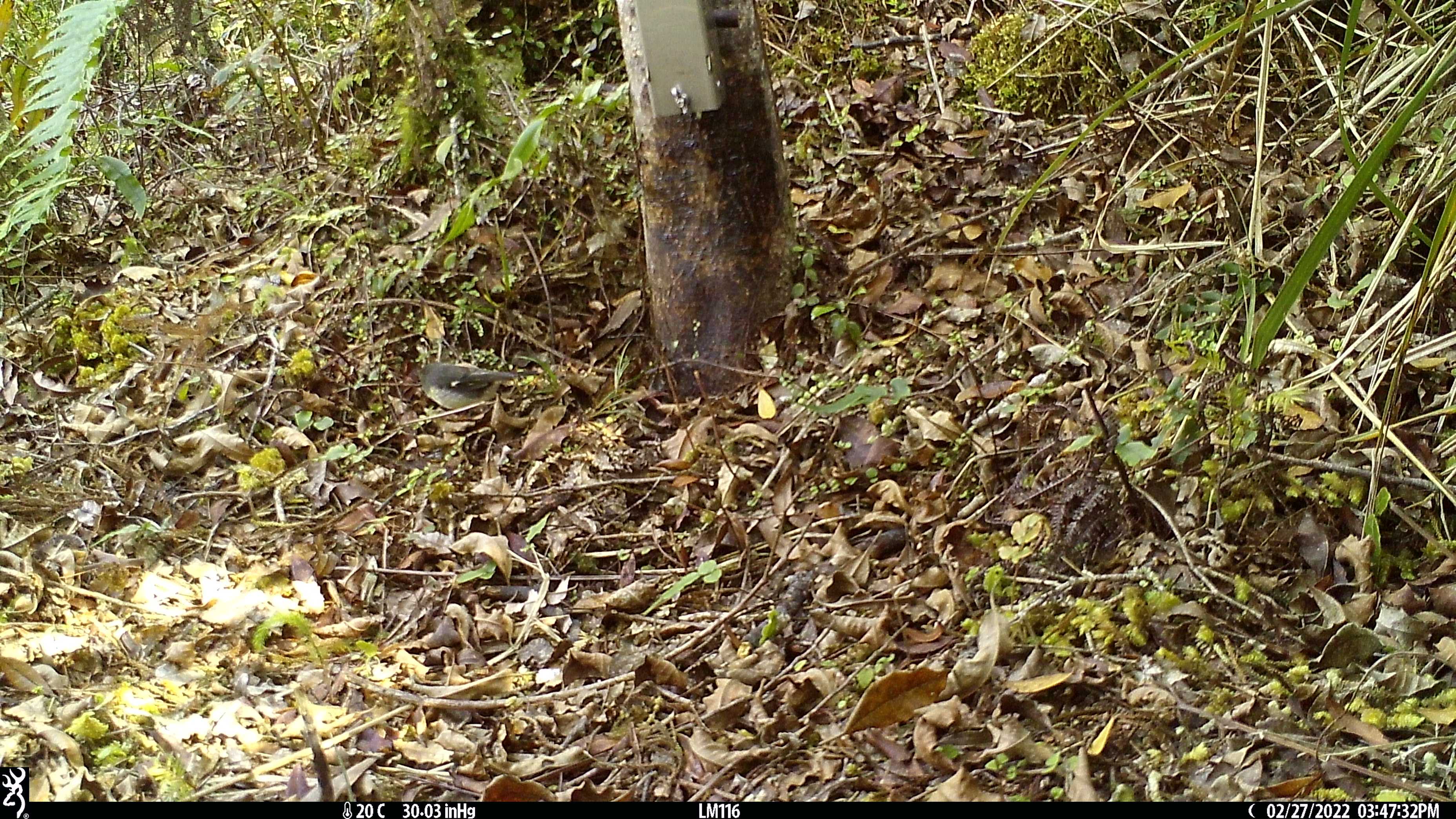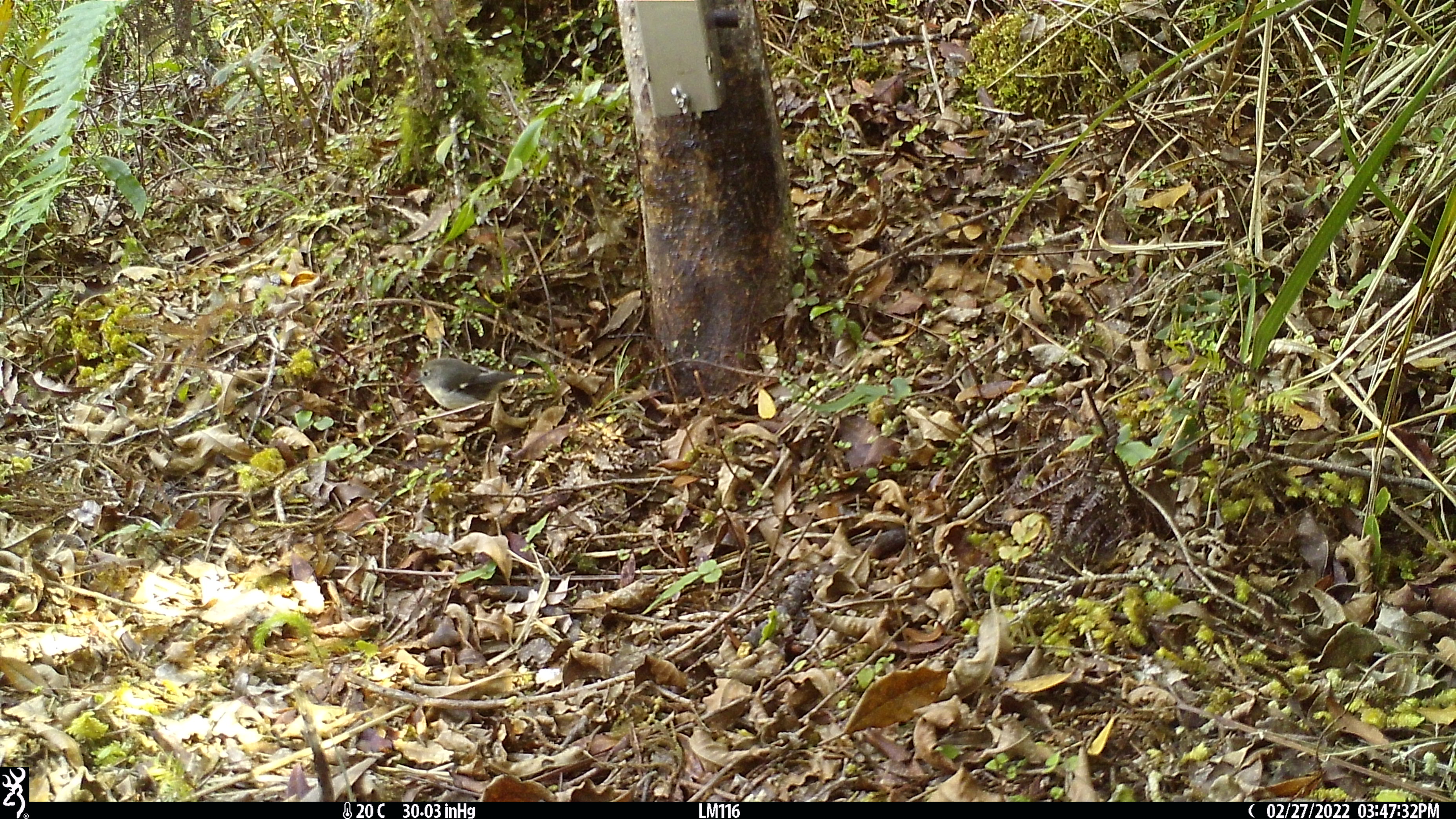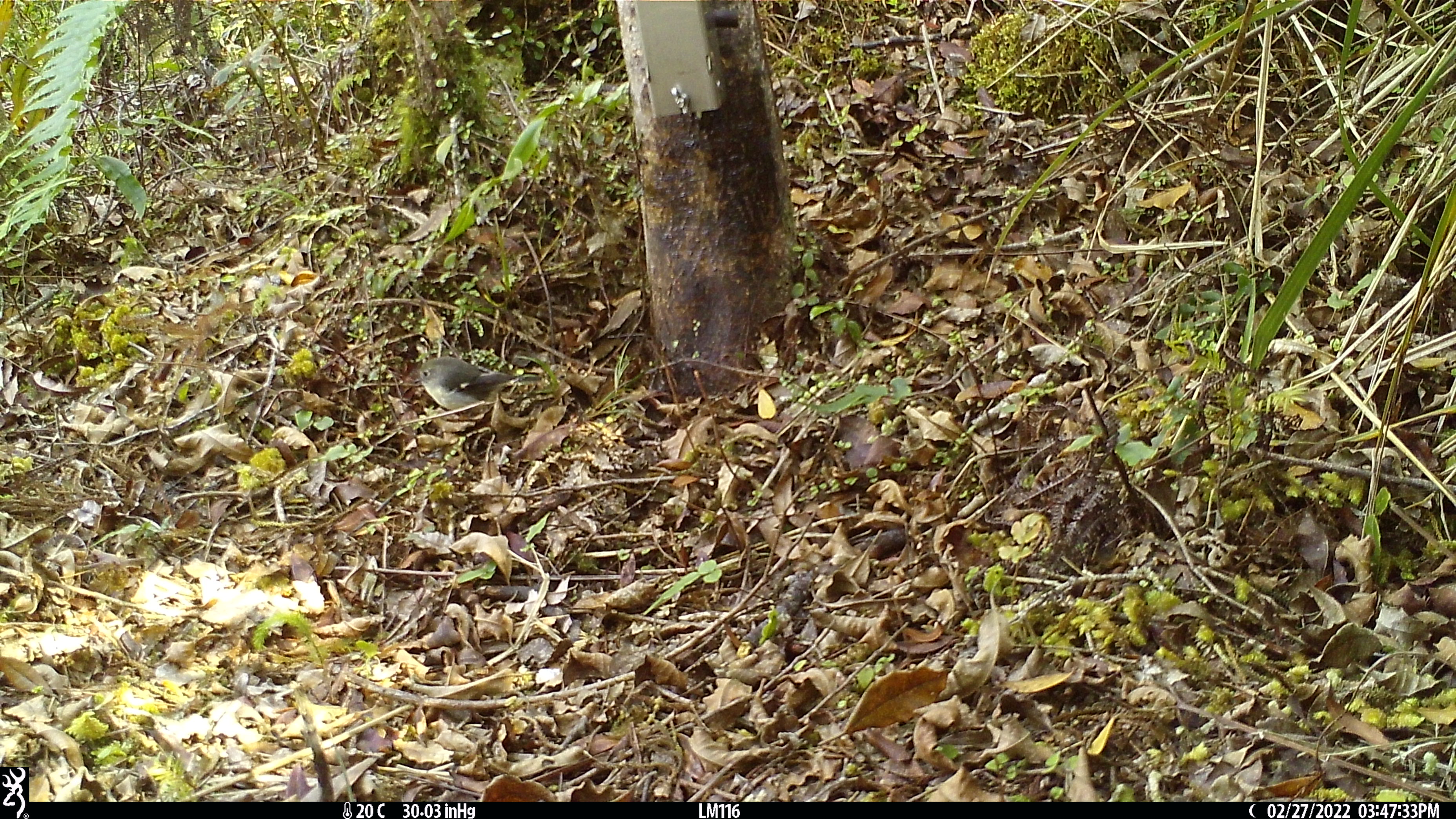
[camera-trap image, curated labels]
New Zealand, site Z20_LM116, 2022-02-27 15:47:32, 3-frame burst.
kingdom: Animalia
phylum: Chordata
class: Aves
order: Passeriformes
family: Petroicidae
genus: Petroica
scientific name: Petroica macrocephala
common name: tomtit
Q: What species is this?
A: Tomtit (Petroica macrocephala).